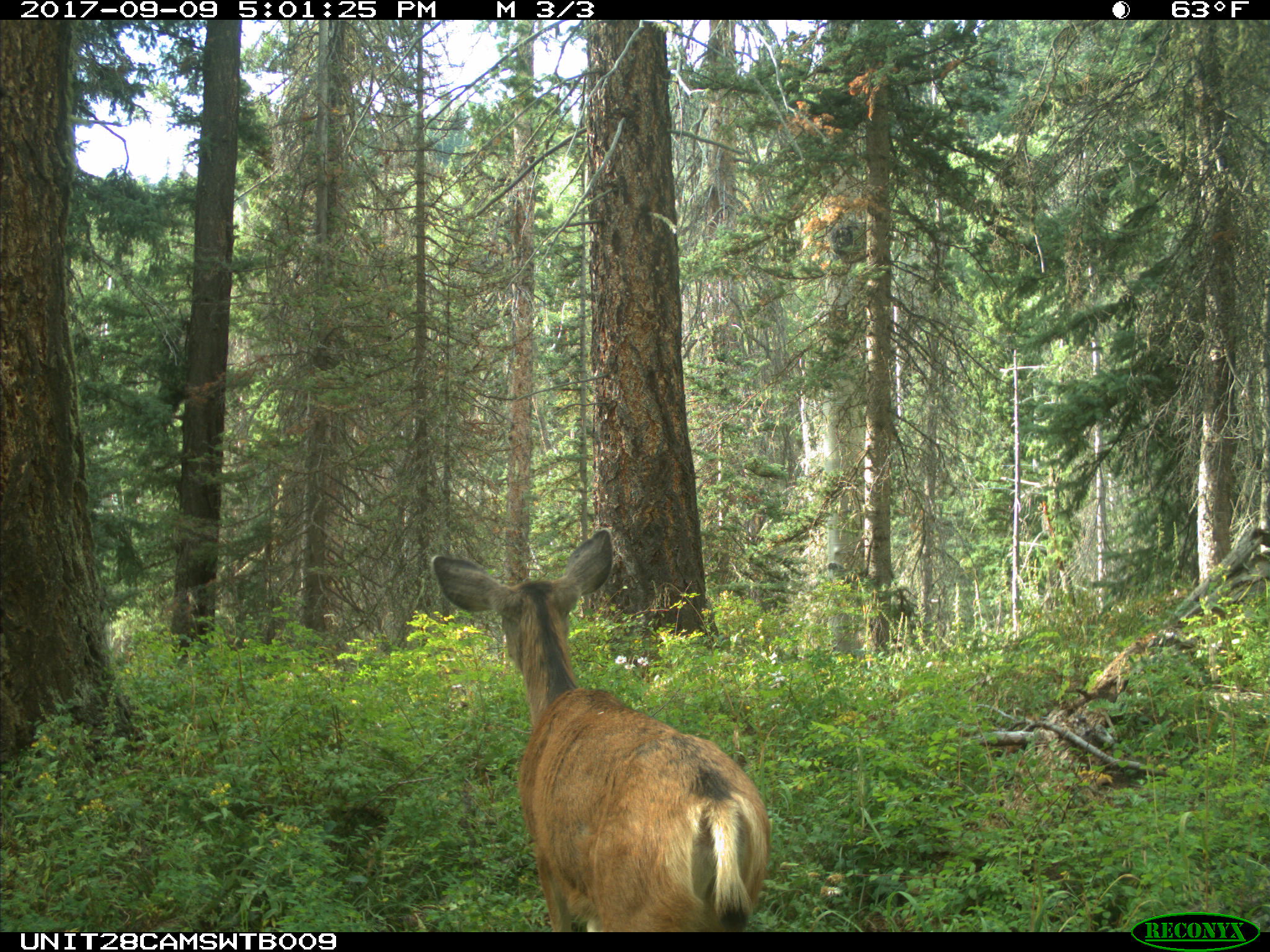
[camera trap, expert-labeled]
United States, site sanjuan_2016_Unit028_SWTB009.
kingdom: Animalia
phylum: Chordata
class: Mammalia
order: Artiodactyla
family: Cervidae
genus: Odocoileus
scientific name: Odocoileus hemionus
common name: mule deer